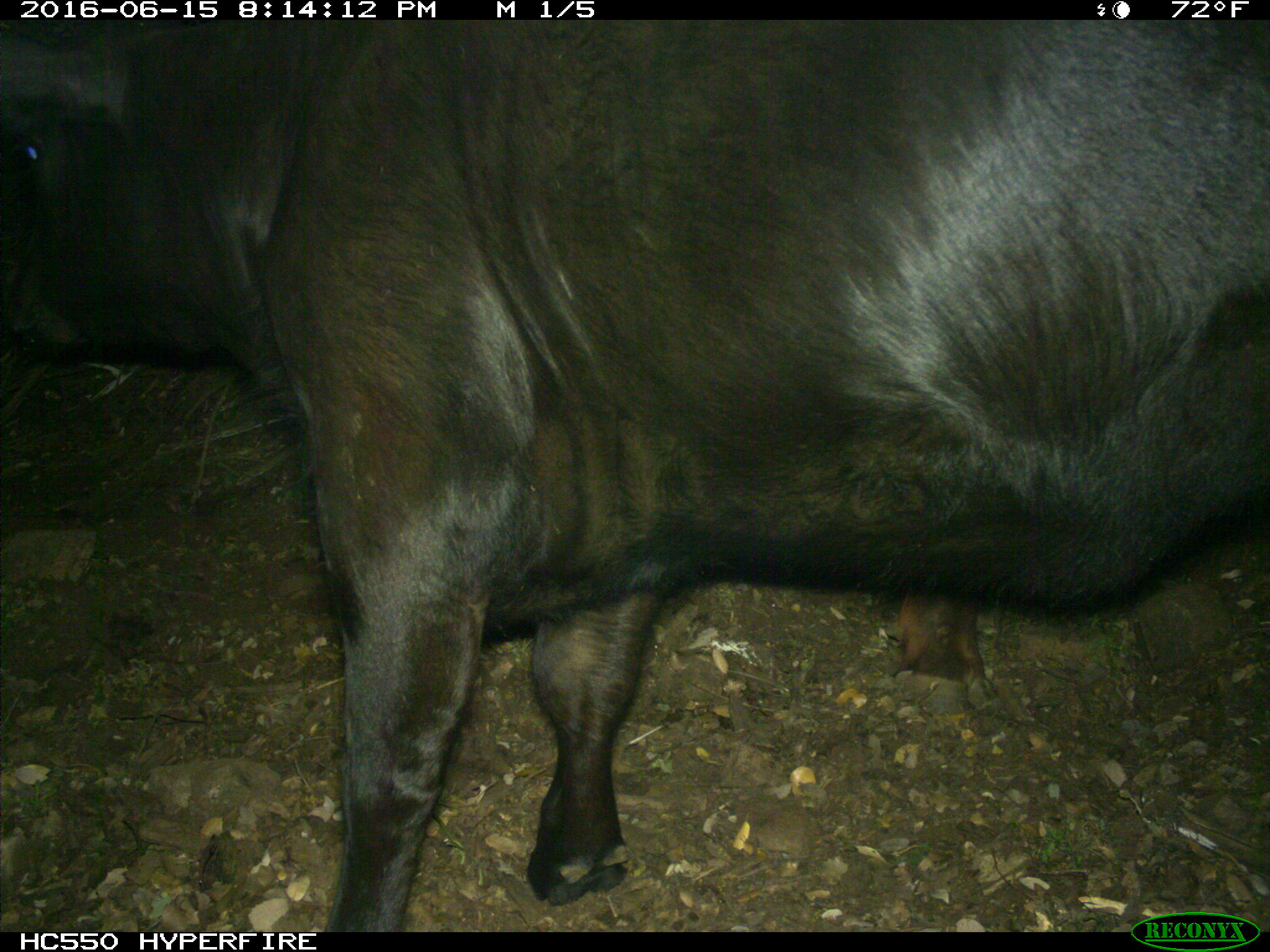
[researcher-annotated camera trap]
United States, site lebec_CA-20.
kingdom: Animalia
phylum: Chordata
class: Mammalia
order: Artiodactyla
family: Bovidae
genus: Bos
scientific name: Bos taurus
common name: domestic cow